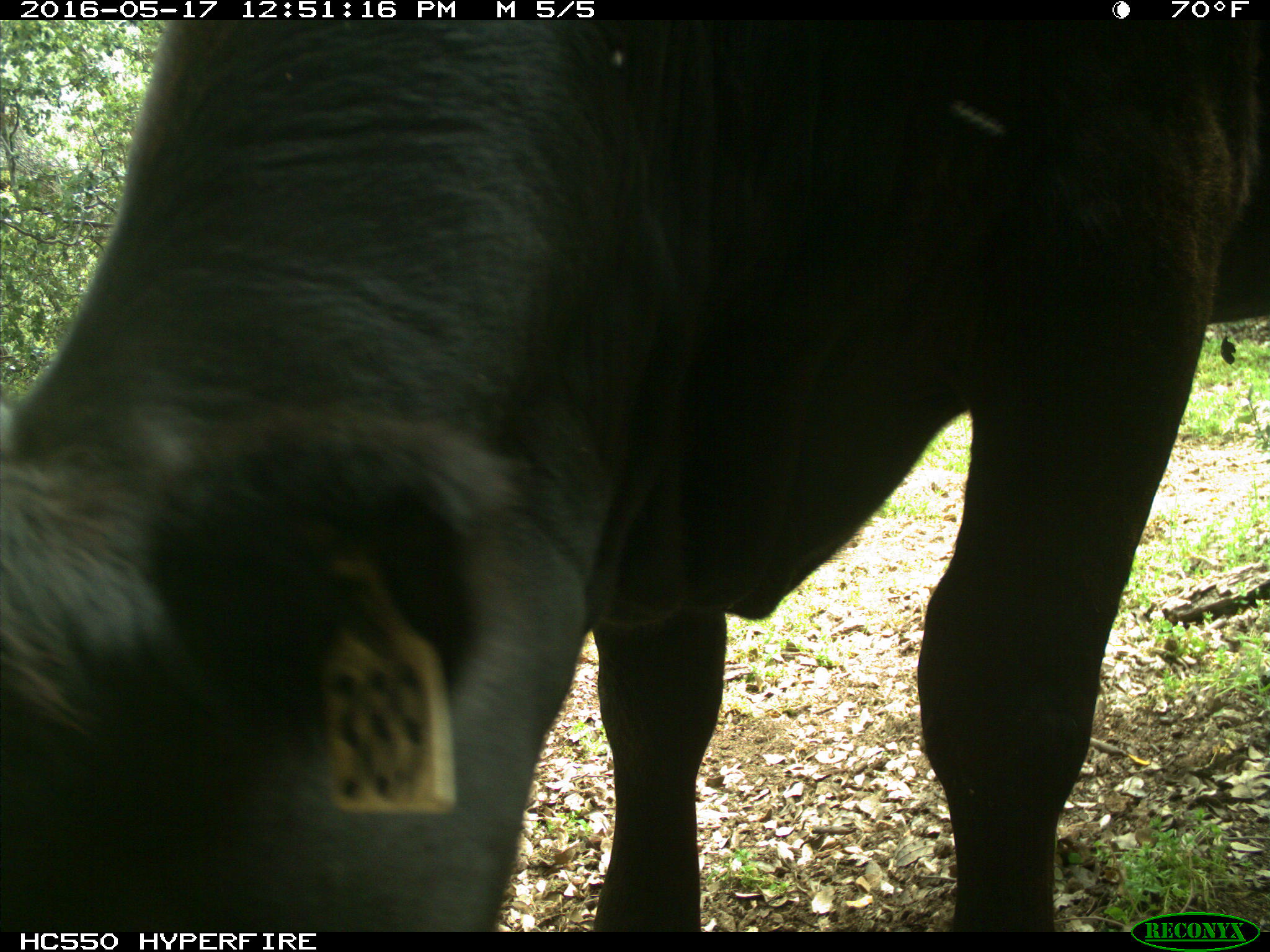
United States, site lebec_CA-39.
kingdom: Animalia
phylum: Chordata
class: Mammalia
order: Artiodactyla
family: Bovidae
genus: Bos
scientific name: Bos taurus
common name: domestic cow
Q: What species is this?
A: Bos taurus (domestic cow).